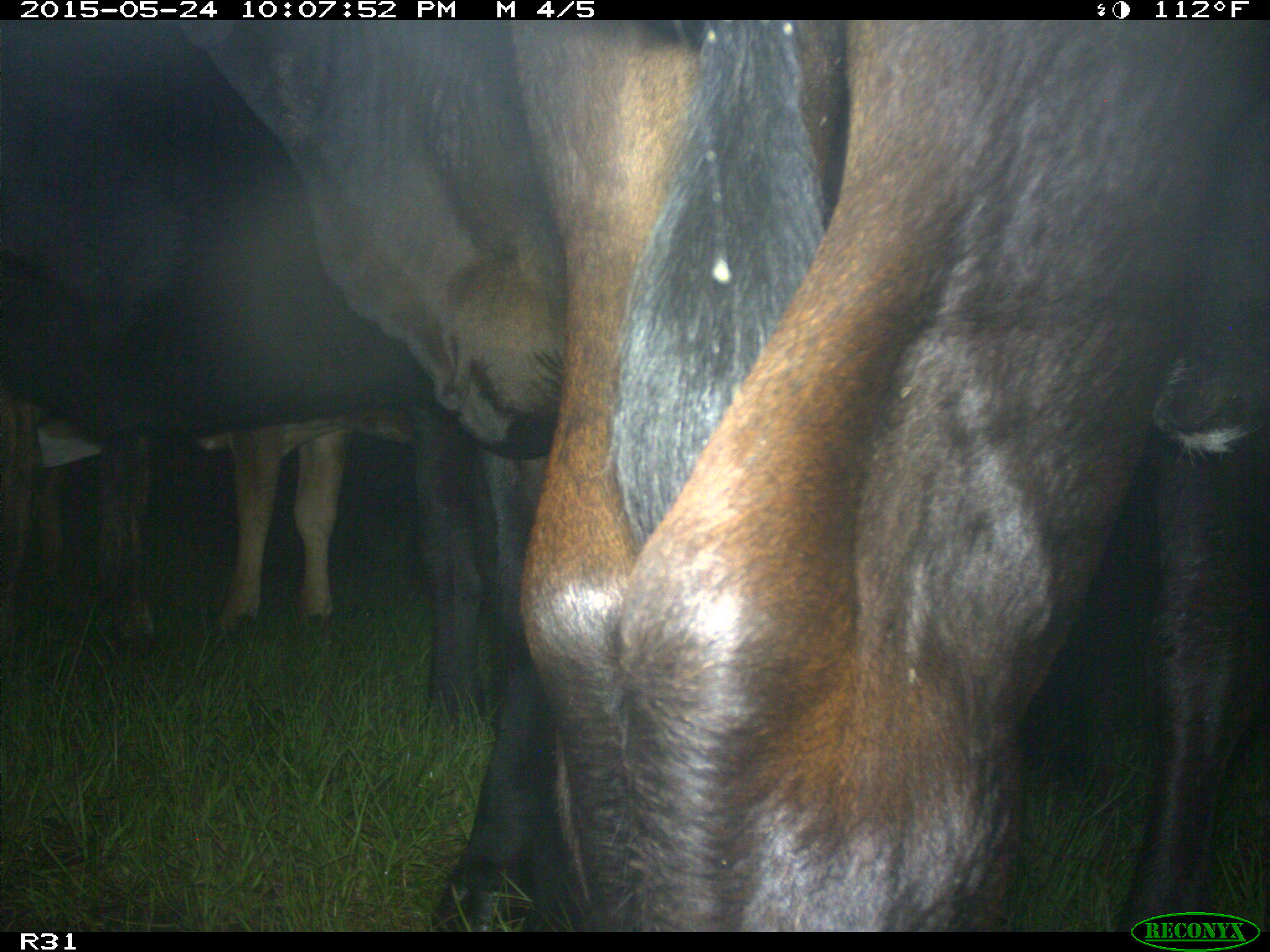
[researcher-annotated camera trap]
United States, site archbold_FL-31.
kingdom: Animalia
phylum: Chordata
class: Mammalia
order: Artiodactyla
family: Bovidae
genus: Bos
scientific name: Bos taurus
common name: domestic cow